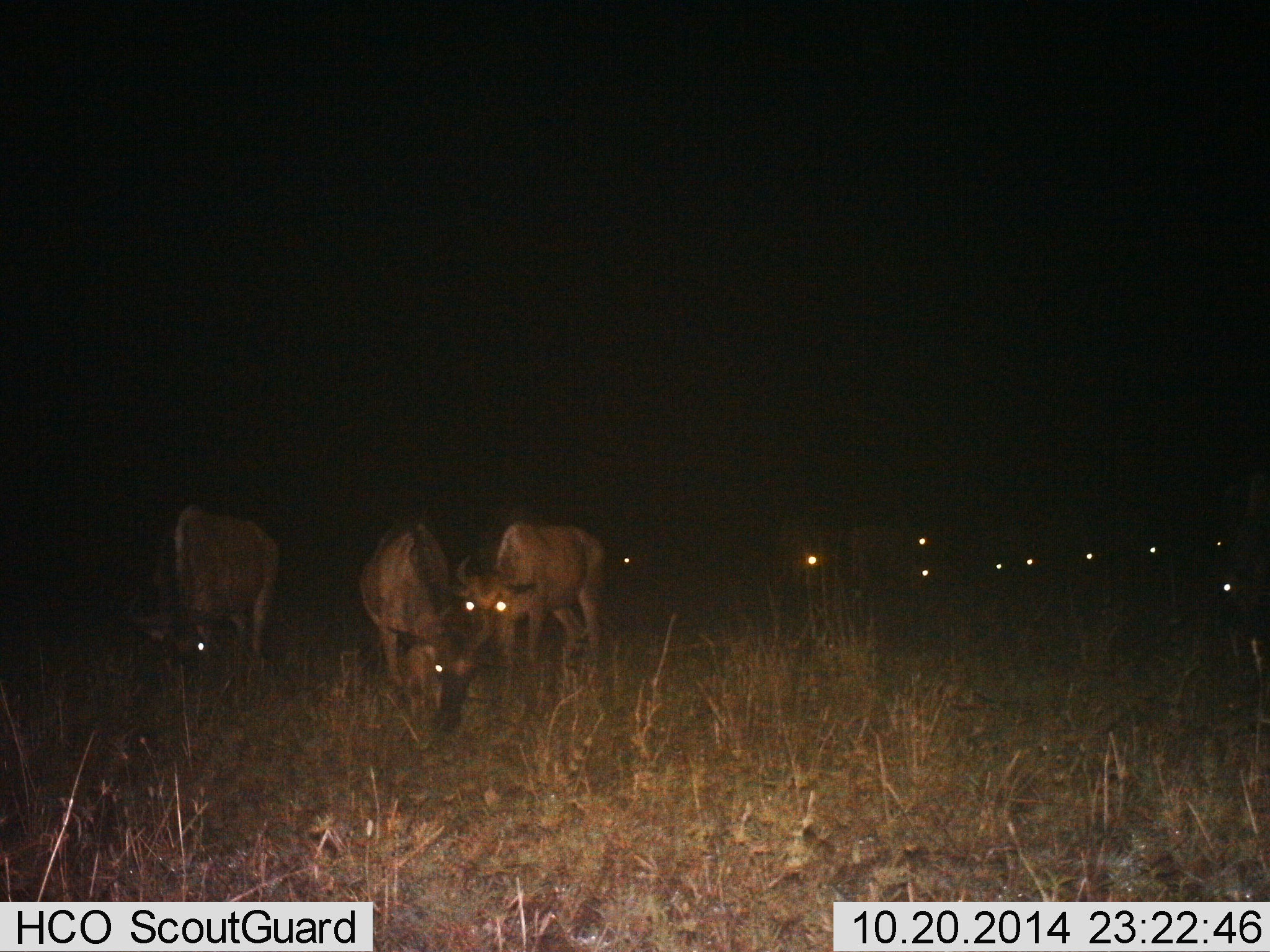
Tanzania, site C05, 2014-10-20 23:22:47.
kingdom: Animalia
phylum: Chordata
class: Mammalia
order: Artiodactyla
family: Bovidae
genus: Connochaetes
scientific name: Connochaetes taurinus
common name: blue wildebeest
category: wildebeest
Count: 11-50.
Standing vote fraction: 40%.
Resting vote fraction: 10%.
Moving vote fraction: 10%.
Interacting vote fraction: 0%.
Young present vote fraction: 0%.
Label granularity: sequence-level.